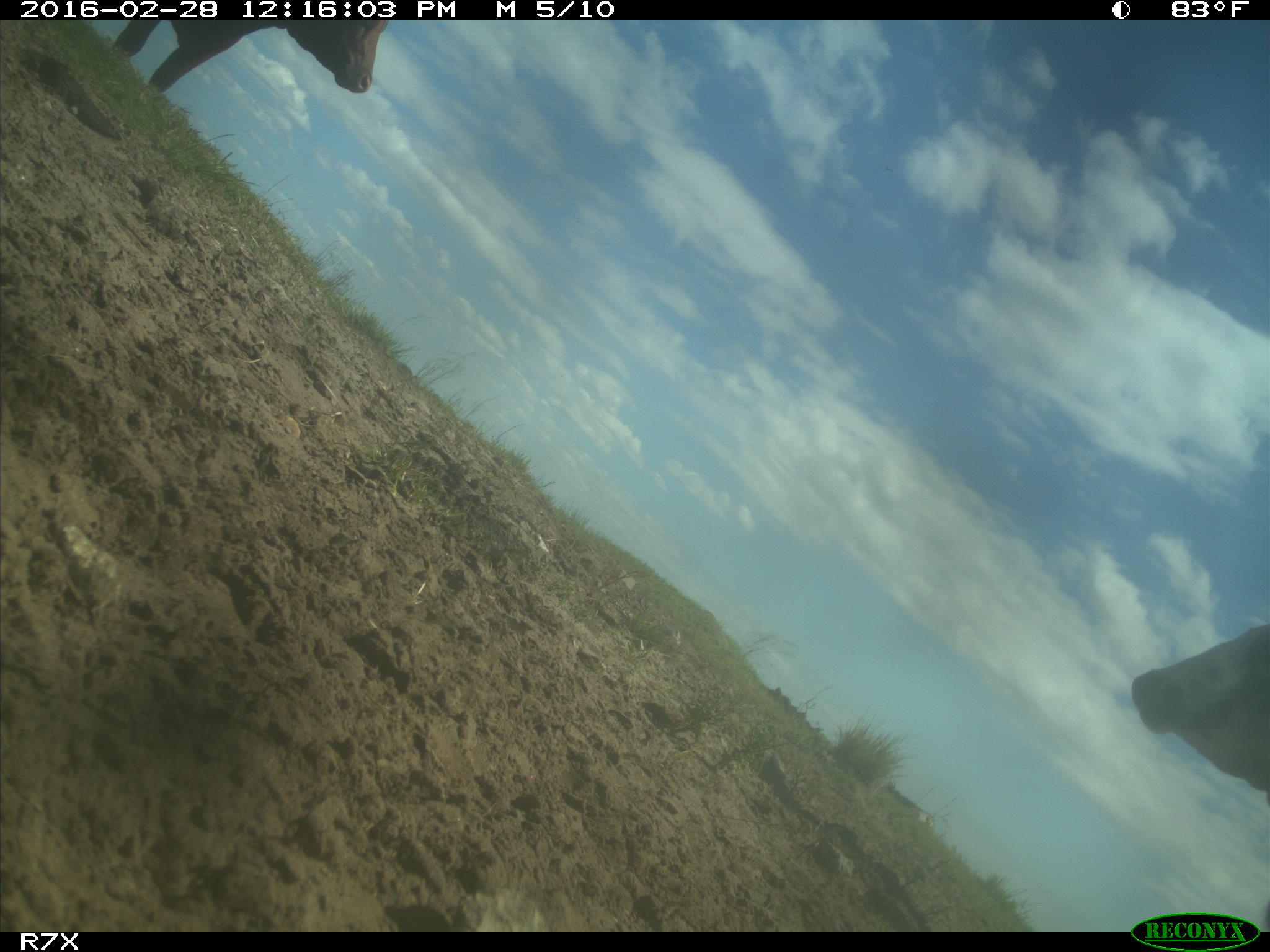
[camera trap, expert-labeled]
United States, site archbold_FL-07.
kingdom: Animalia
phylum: Chordata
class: Mammalia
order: Artiodactyla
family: Bovidae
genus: Bos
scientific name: Bos taurus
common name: domestic cow